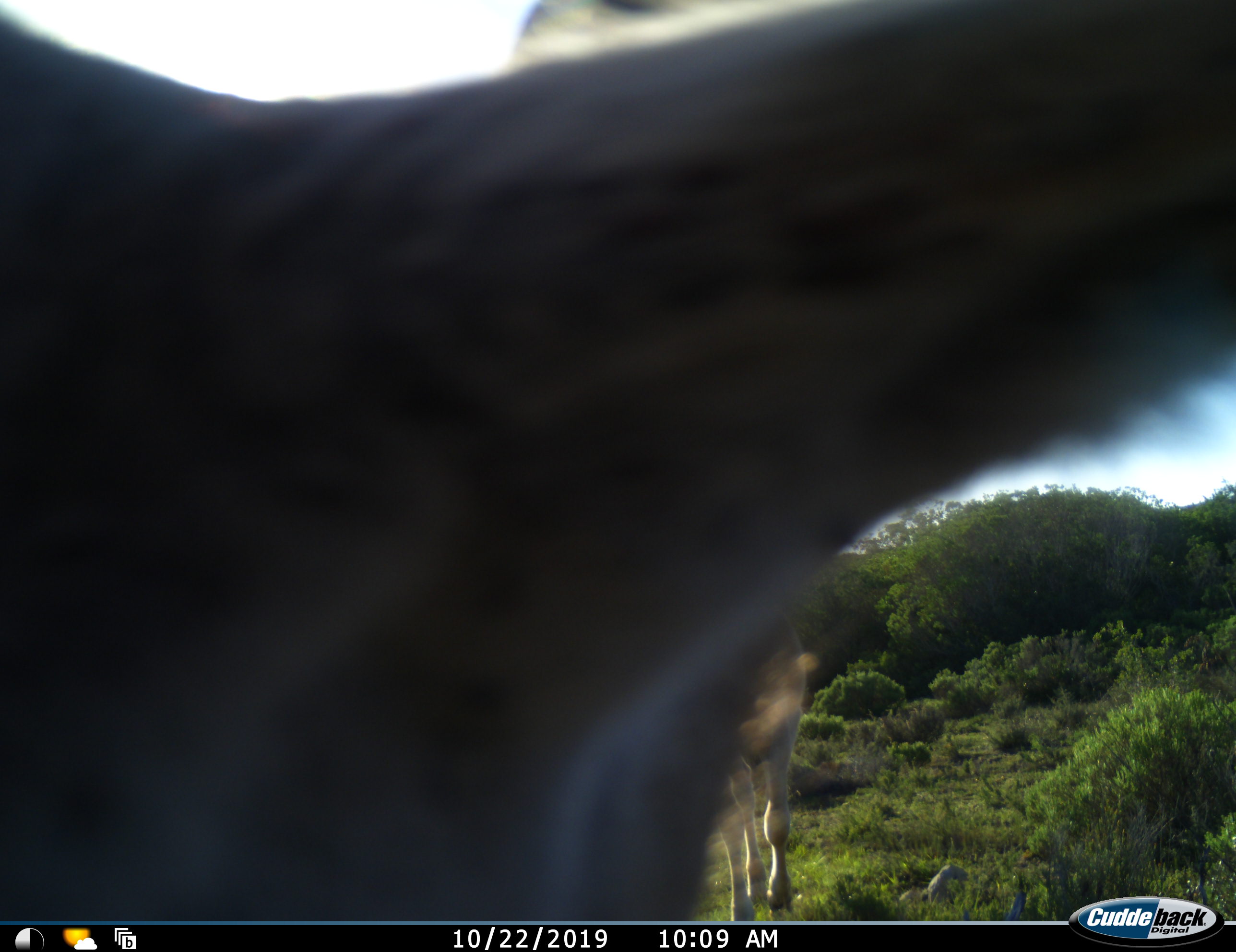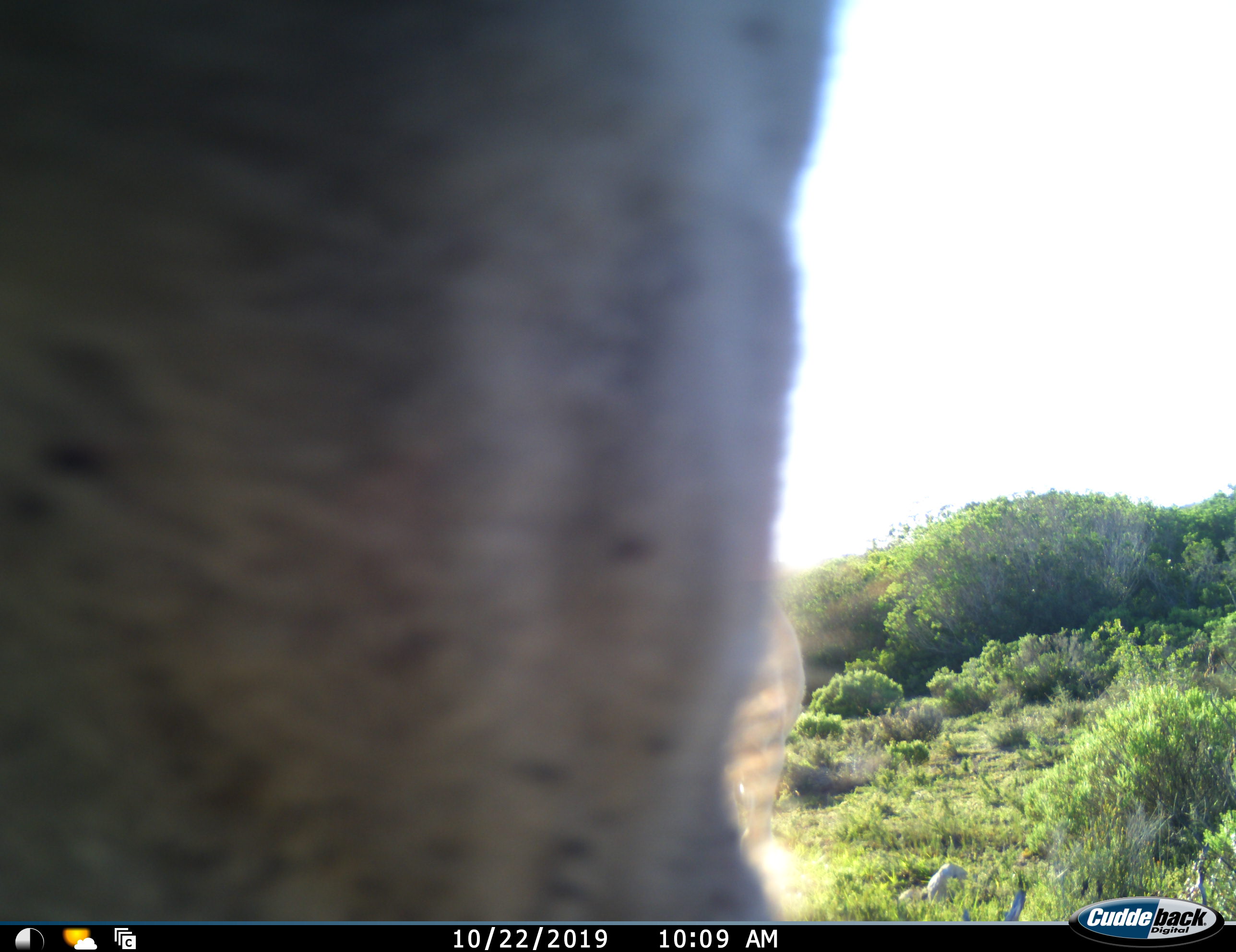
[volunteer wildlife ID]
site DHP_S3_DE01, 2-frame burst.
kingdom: Animalia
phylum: Chordata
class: Mammalia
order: Artiodactyla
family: Bovidae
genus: Tragelaphus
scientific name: Tragelaphus oryx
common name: eland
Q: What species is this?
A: Eland (Tragelaphus oryx).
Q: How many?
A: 2.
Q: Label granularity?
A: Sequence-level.